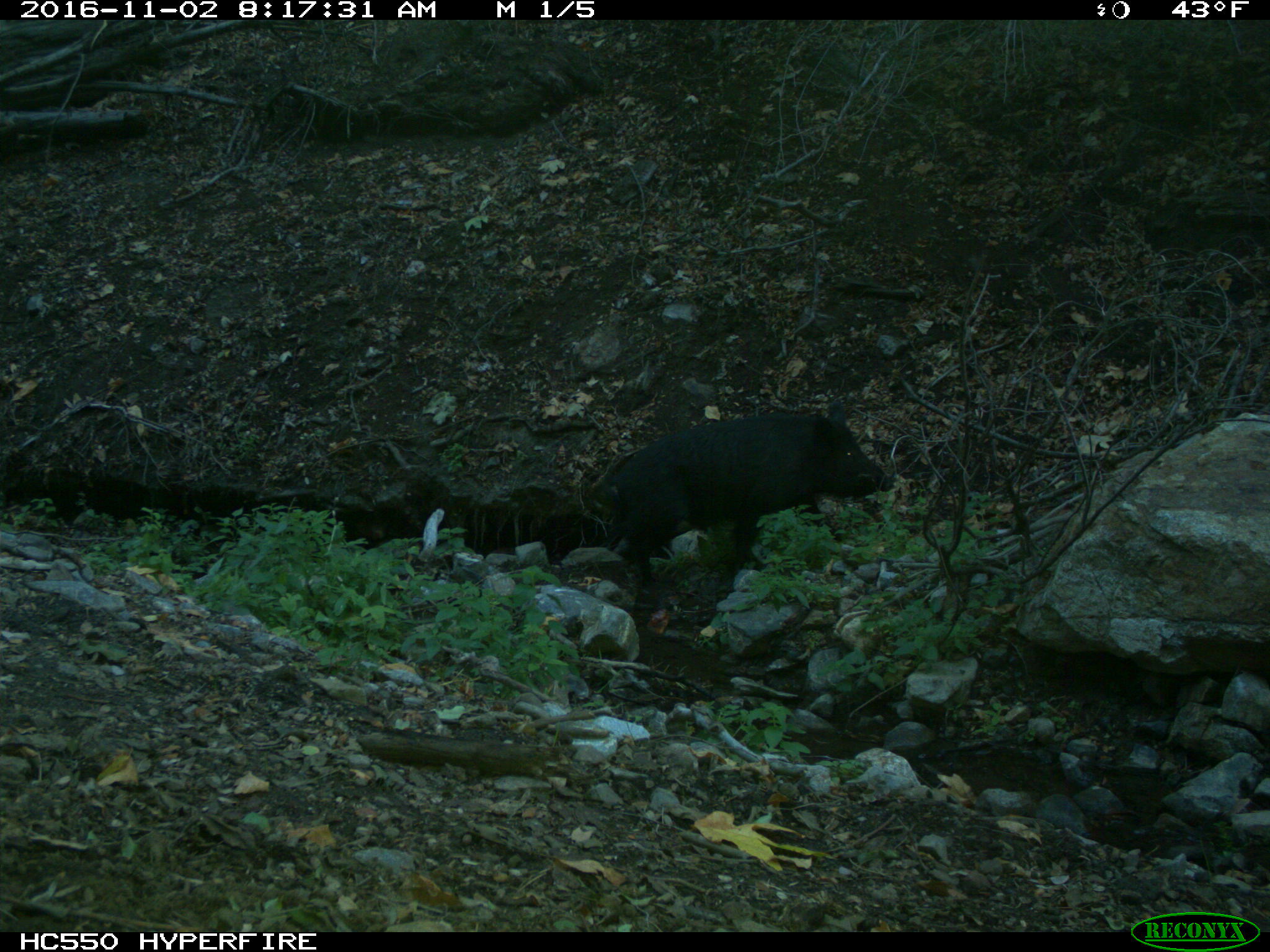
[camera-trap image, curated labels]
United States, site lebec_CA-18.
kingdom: Animalia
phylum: Chordata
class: Mammalia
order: Artiodactyla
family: Suidae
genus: Sus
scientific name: Sus scrofa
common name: wild boar